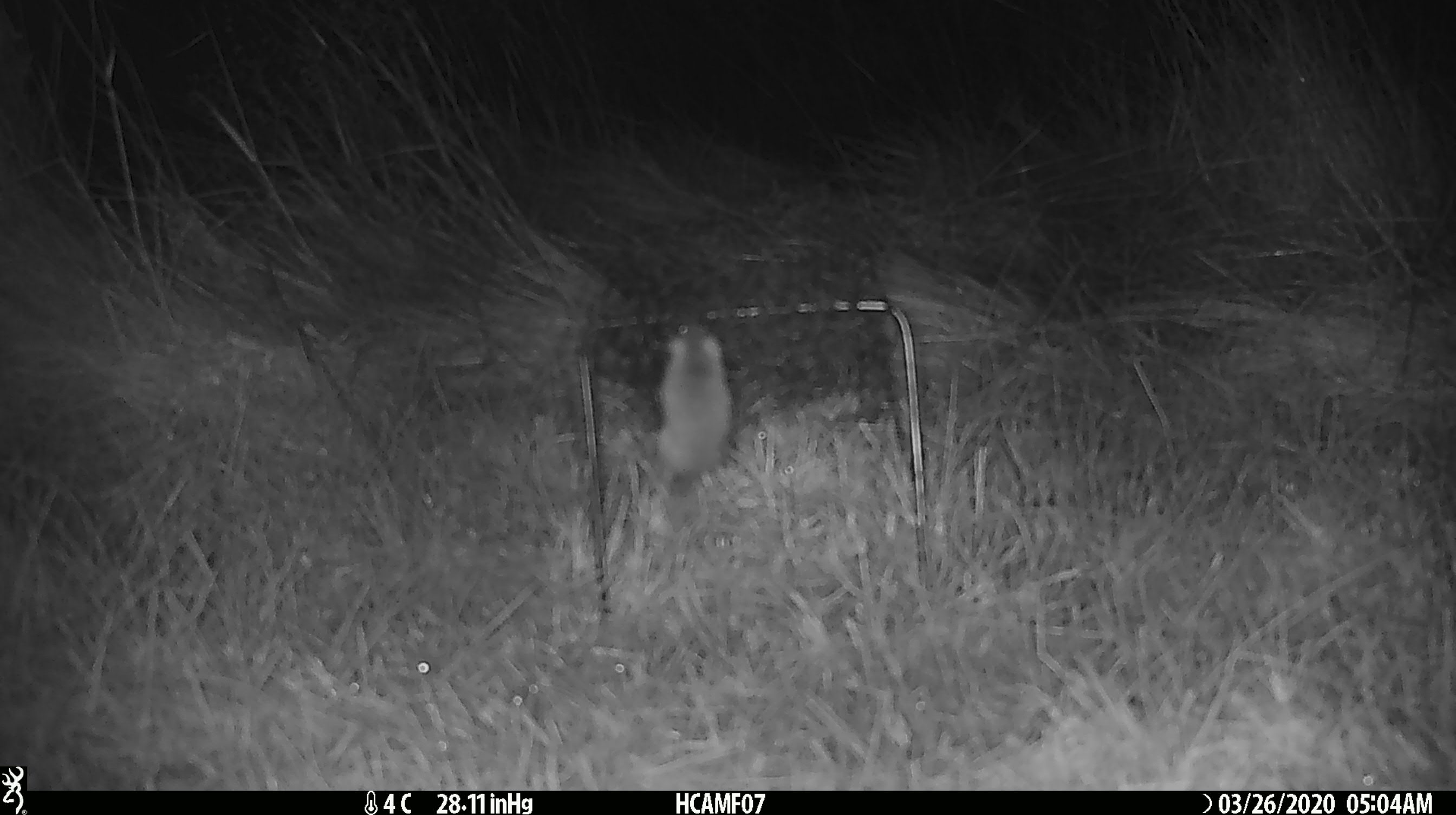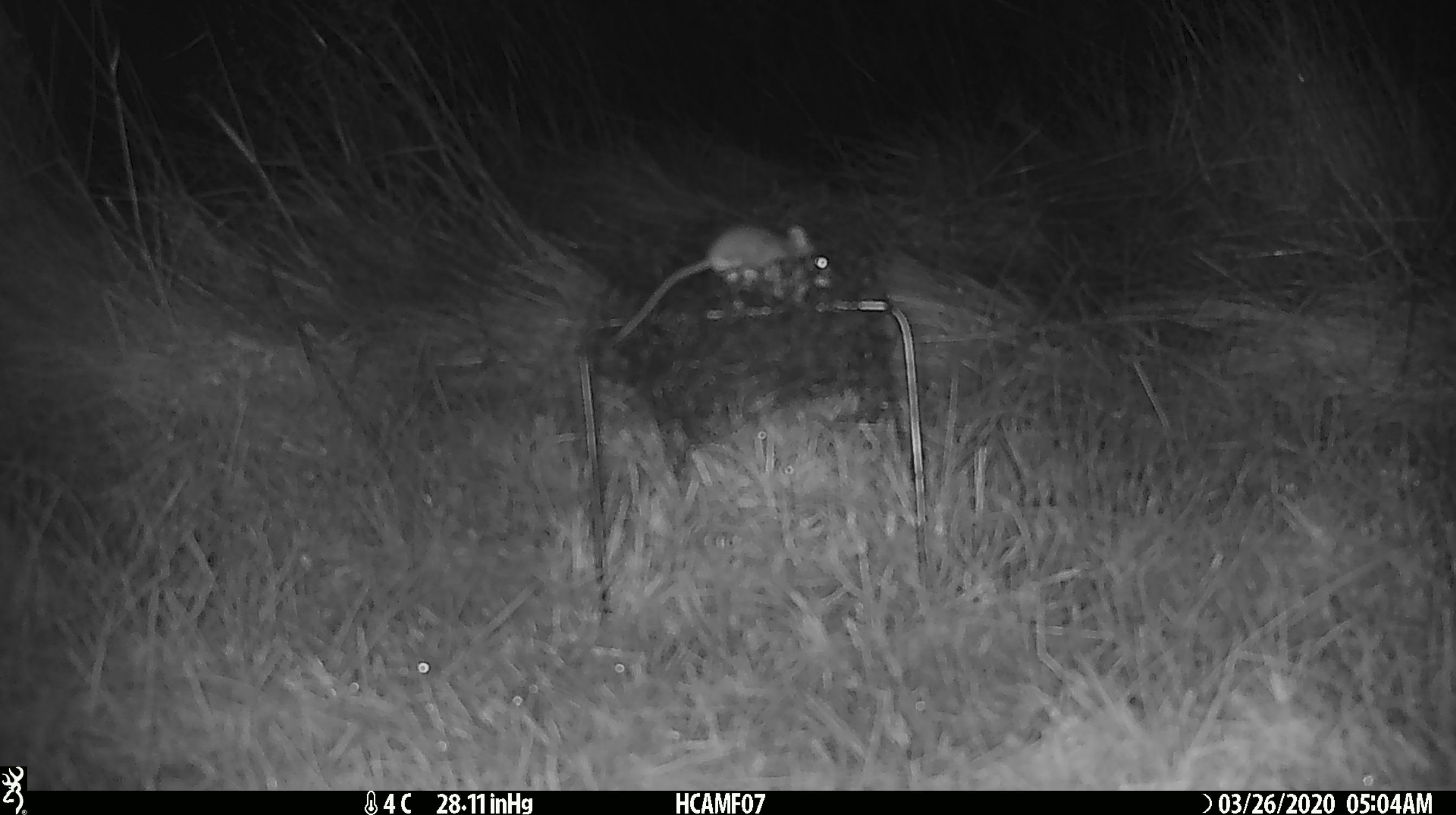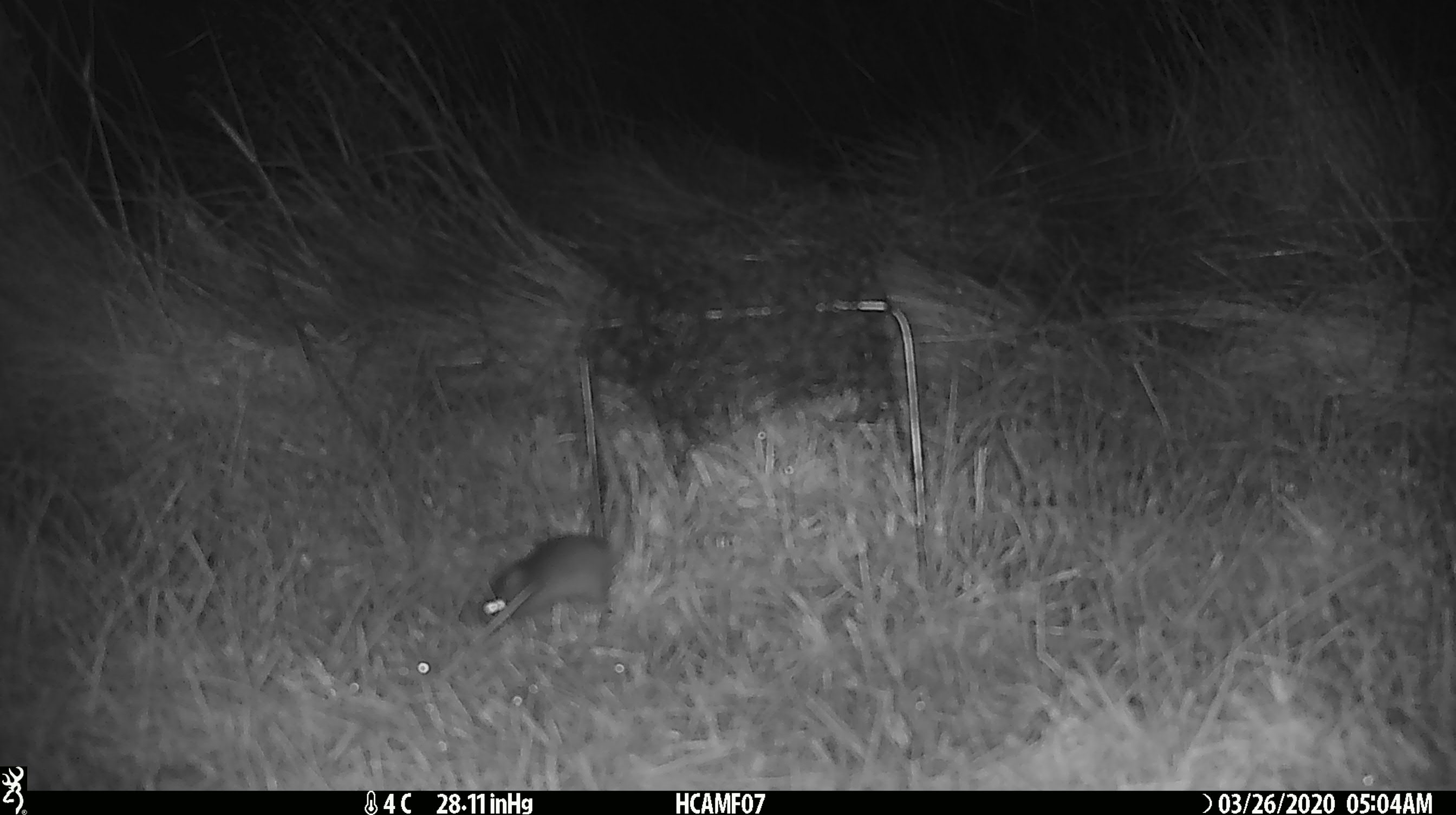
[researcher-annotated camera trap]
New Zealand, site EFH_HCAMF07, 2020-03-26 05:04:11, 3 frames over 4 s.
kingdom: Animalia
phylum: Chordata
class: Mammalia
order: Rodentia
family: Muridae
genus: Mus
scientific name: Mus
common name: mouse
Mouse (Mus).